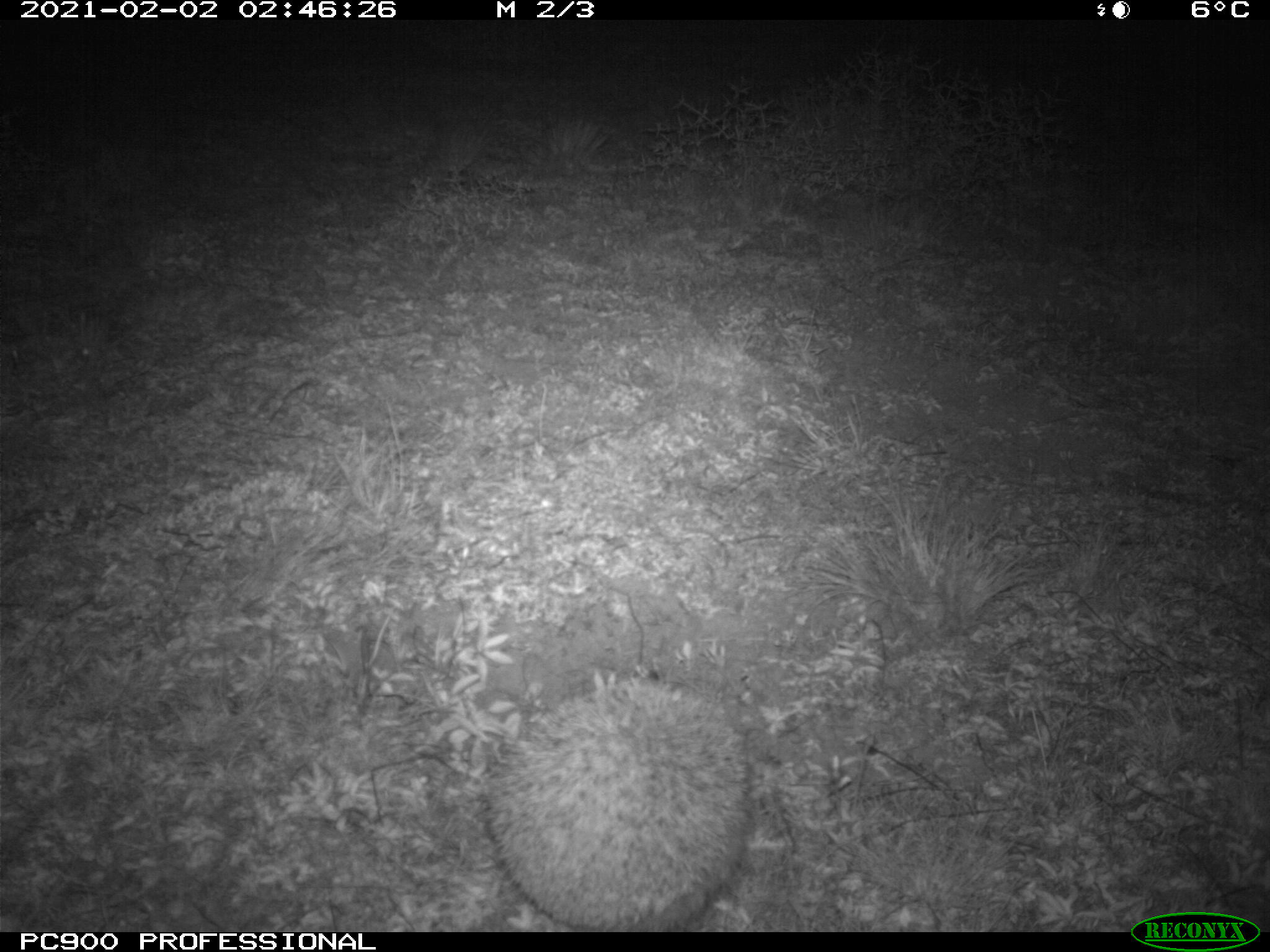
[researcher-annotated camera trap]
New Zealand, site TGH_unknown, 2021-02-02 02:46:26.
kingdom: Animalia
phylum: Chordata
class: Mammalia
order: Eulipotyphla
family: Erinaceidae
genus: Erinaceus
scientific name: Erinaceus europaeus europaeus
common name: european hedgehog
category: hedgehog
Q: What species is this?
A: Hedgehog (european hedgehog) (Erinaceus europaeus europaeus).